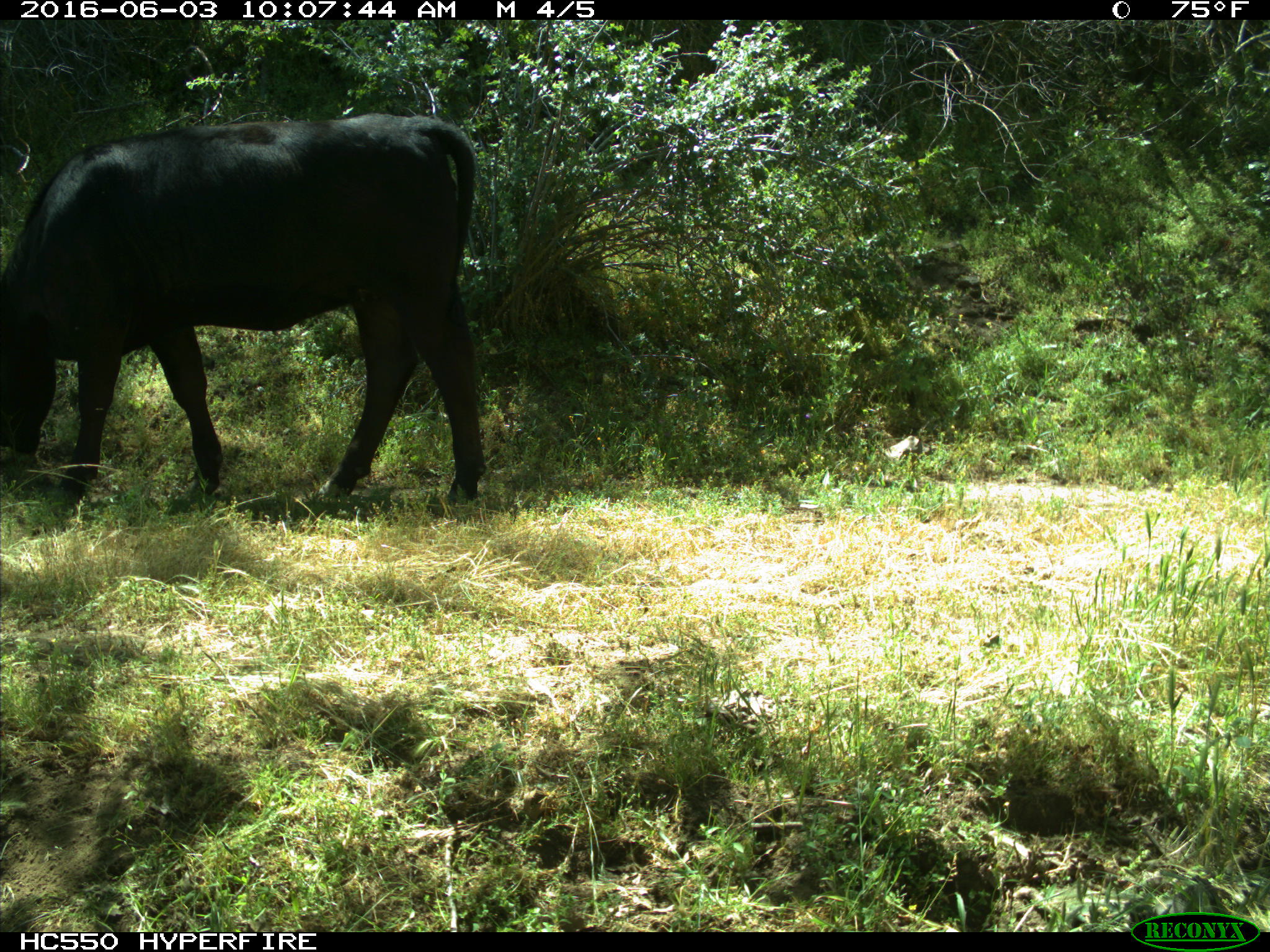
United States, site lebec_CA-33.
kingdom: Animalia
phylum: Chordata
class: Mammalia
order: Artiodactyla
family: Bovidae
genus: Bos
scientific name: Bos taurus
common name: domestic cow